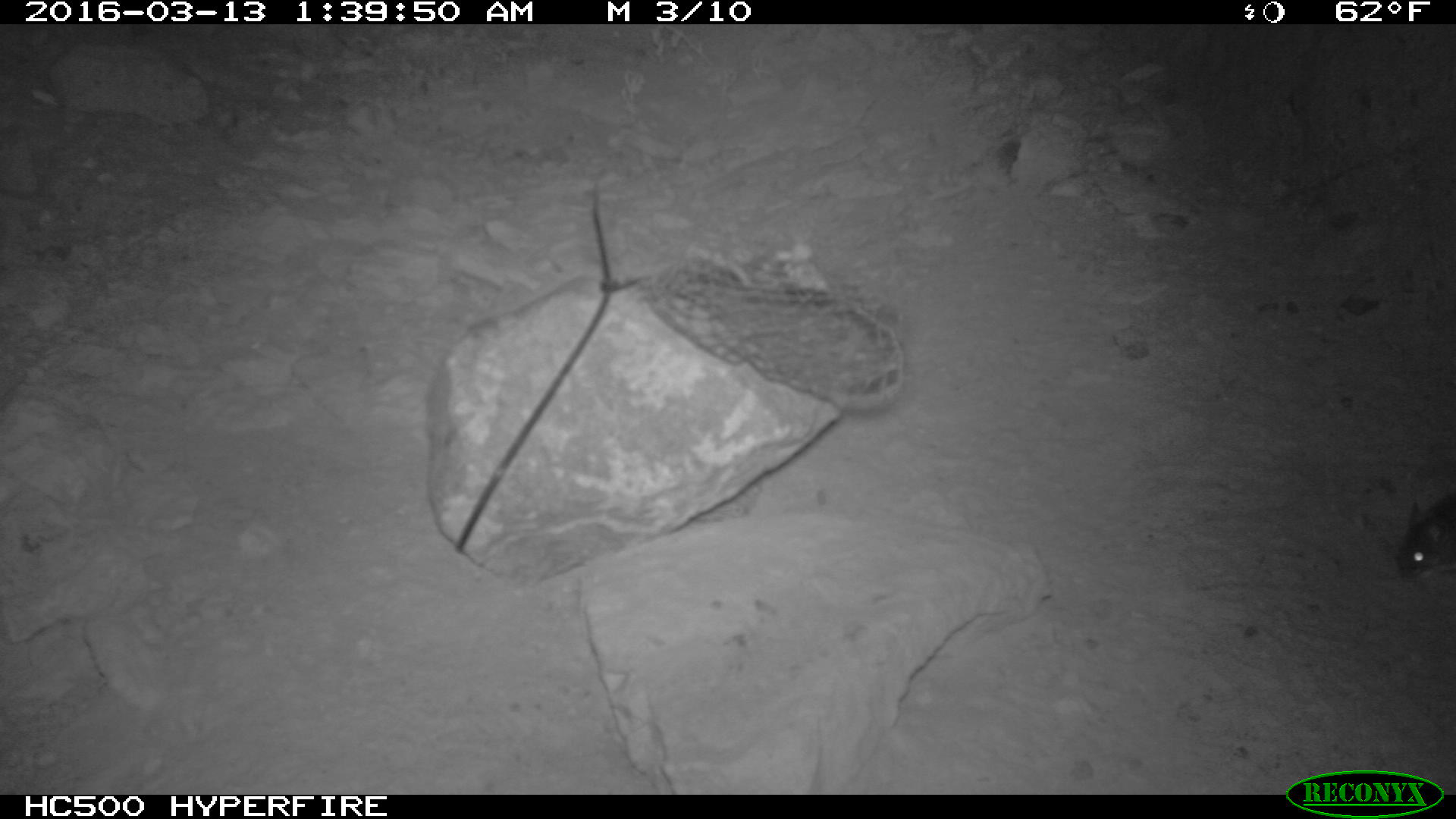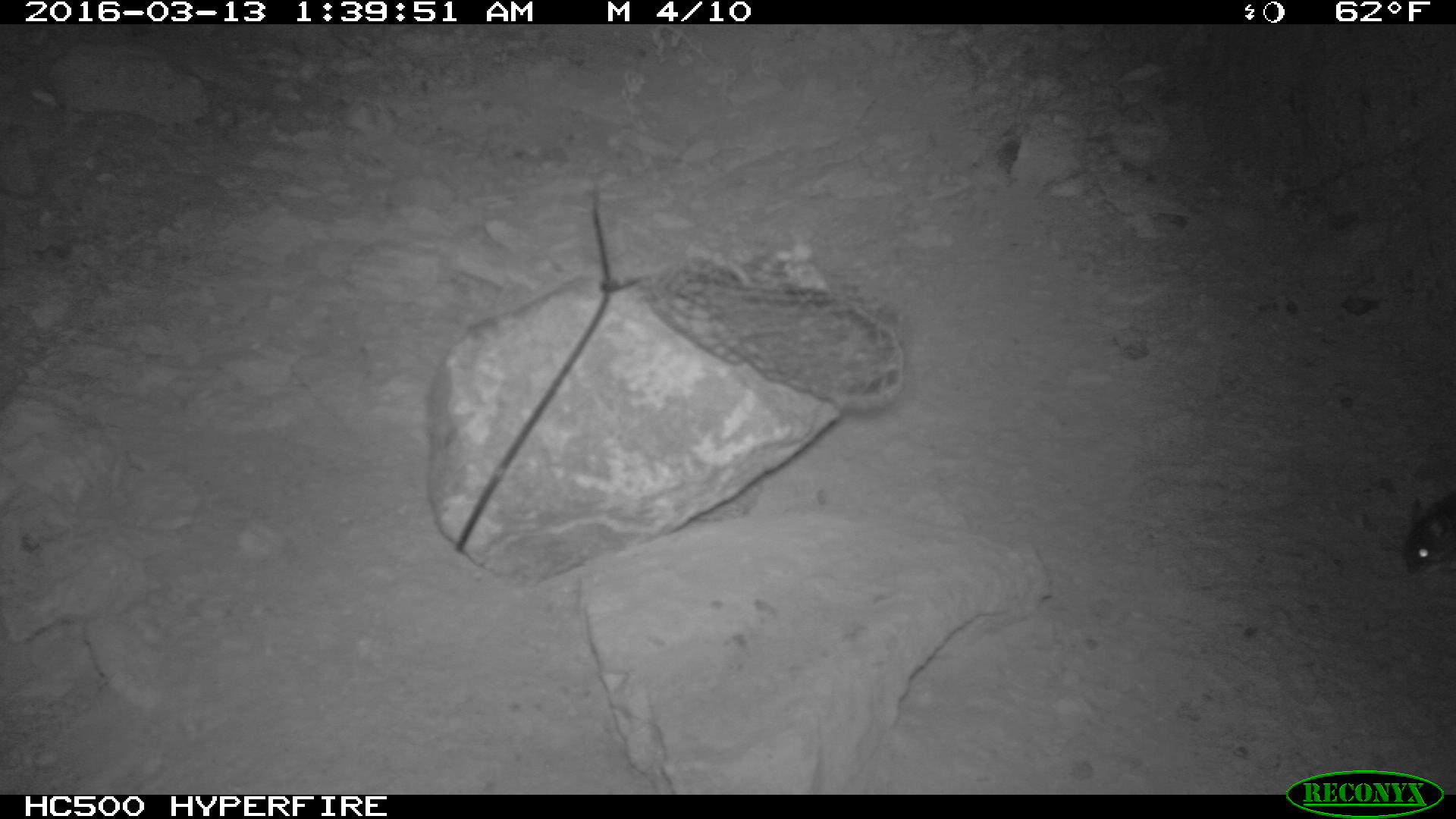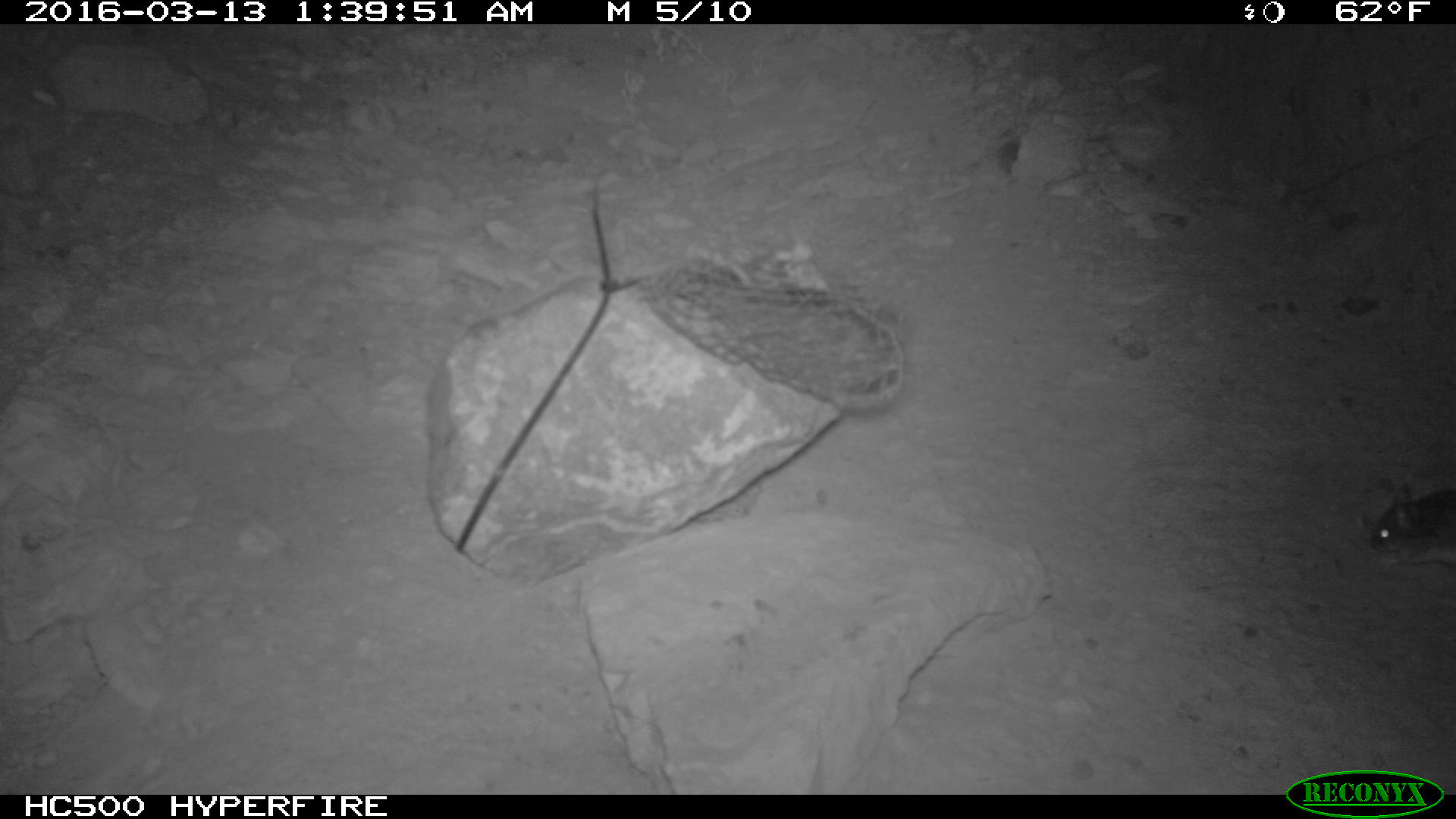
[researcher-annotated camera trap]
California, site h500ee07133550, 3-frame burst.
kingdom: Animalia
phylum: Chordata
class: Mammalia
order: Rodentia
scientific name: Rodentia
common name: rodent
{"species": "rodent (Rodentia)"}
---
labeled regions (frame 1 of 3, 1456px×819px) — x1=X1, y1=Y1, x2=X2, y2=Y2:
rodent: x1=1395, y1=495, x2=1455, y2=579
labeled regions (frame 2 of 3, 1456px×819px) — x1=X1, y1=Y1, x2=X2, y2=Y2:
rodent: x1=1401, y1=488, x2=1455, y2=576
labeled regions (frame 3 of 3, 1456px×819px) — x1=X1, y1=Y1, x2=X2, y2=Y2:
rodent: x1=1371, y1=486, x2=1455, y2=570